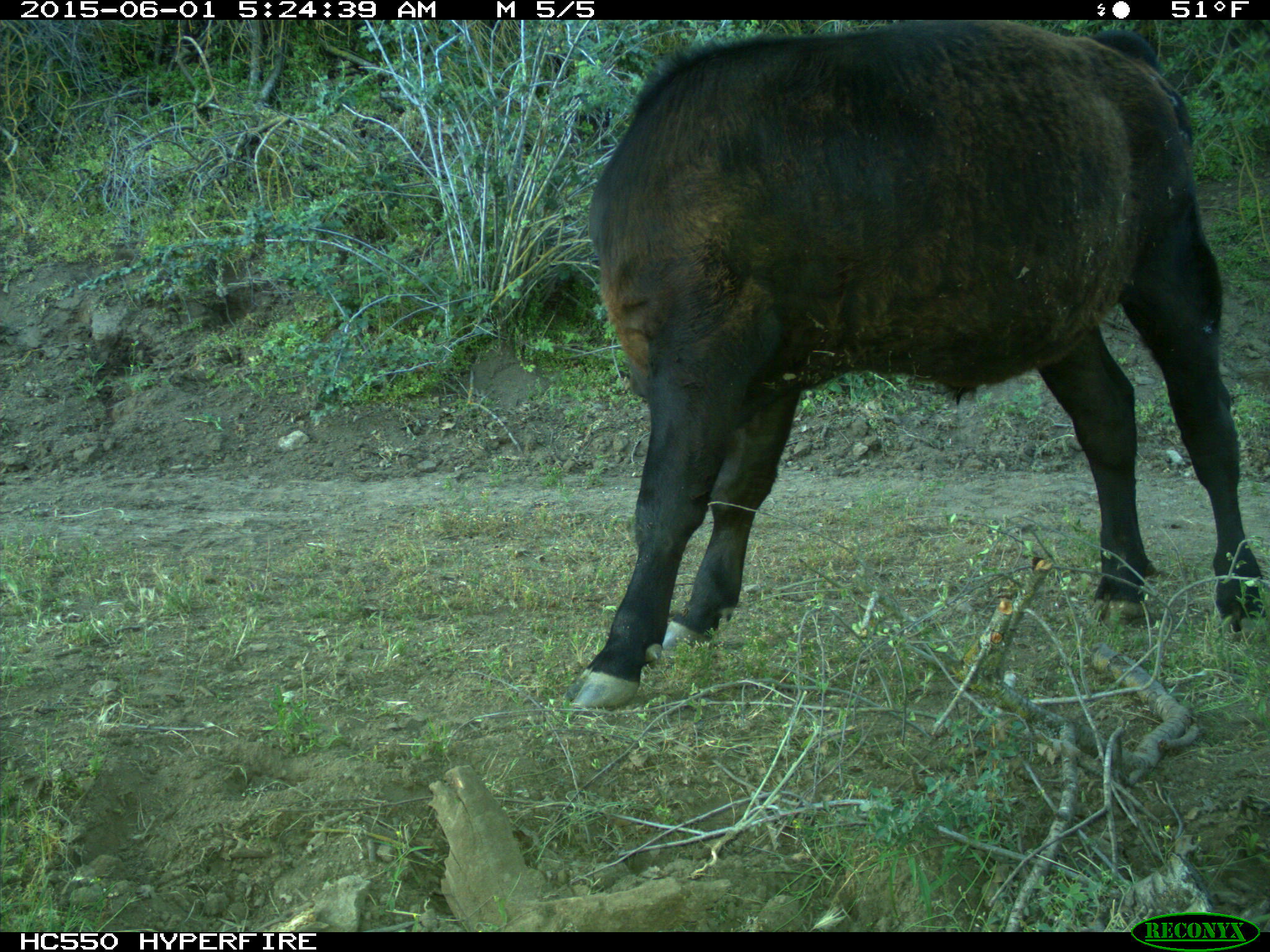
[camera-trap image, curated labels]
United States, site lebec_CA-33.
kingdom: Animalia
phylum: Chordata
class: Mammalia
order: Artiodactyla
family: Bovidae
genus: Bos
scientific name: Bos taurus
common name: domestic cow